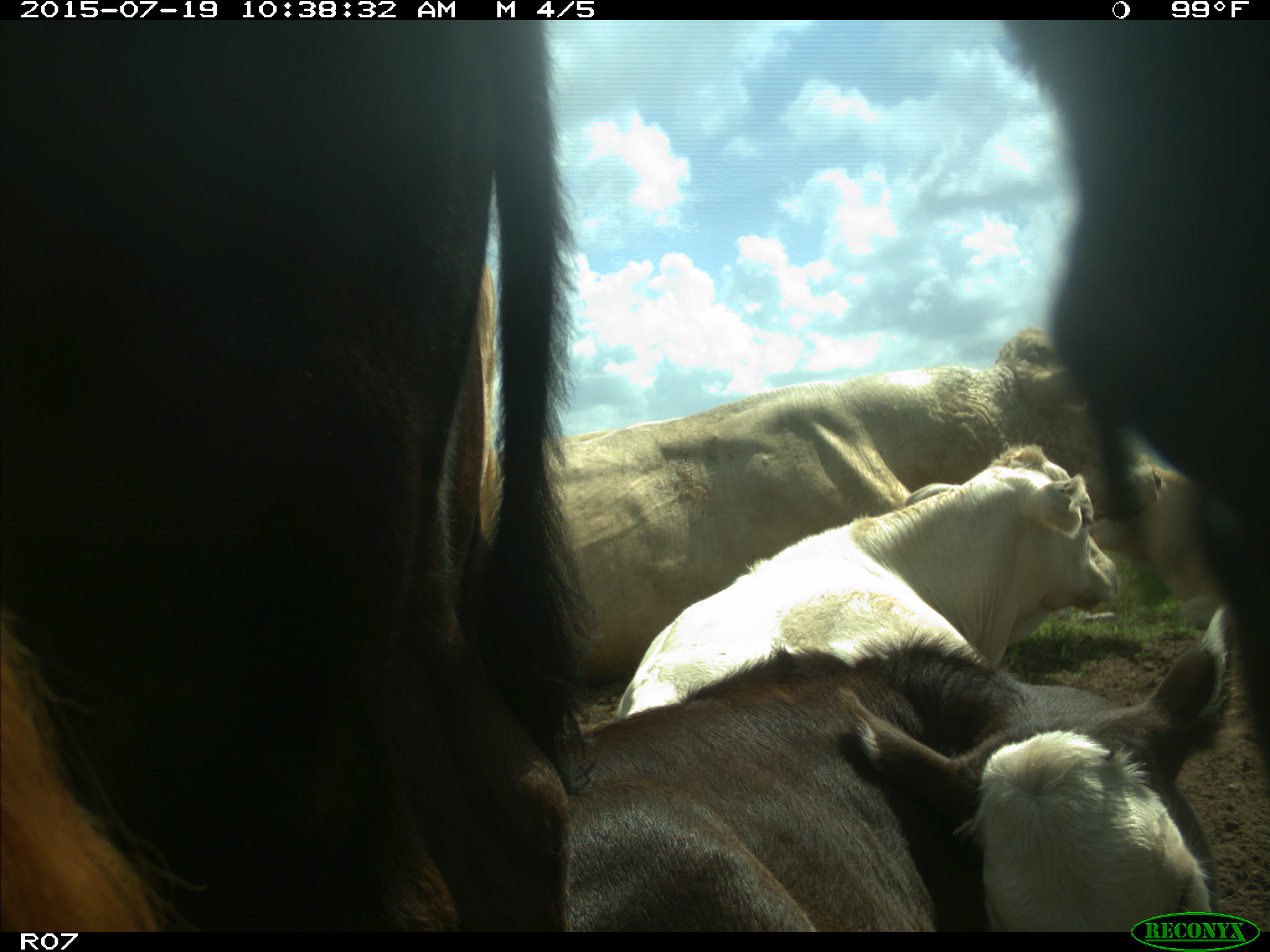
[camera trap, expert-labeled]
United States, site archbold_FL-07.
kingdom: Animalia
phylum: Chordata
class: Mammalia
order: Artiodactyla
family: Bovidae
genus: Bos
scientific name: Bos taurus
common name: domestic cow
Bos taurus (domestic cow).